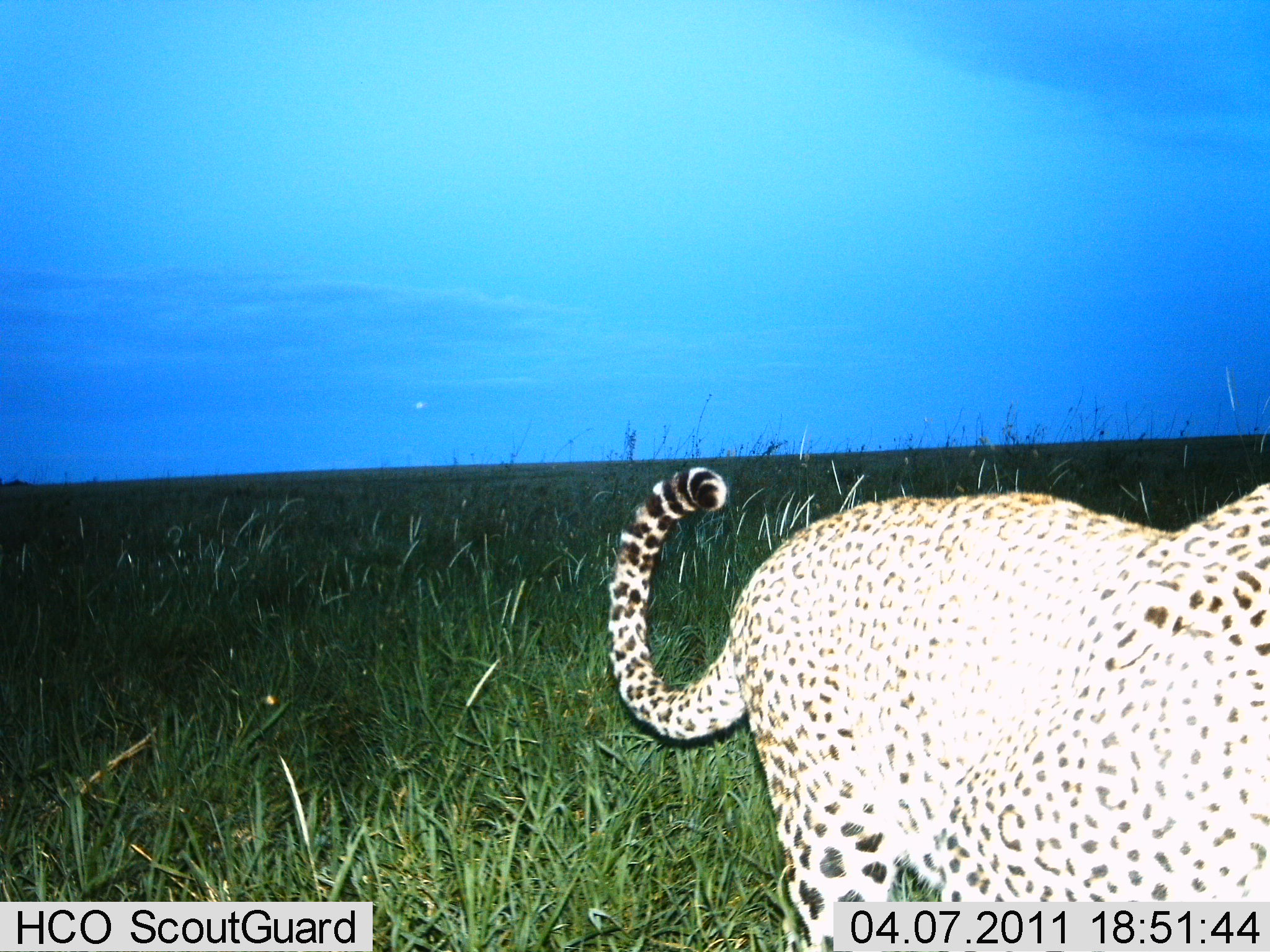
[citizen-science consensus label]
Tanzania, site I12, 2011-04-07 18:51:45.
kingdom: Animalia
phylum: Chordata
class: Mammalia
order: Carnivora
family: Felidae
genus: Panthera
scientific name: Panthera pardus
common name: leopard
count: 1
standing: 25%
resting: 0%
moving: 75%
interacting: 0%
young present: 0%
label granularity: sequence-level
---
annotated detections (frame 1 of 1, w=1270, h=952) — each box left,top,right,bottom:
animal: 608,465,1270,952